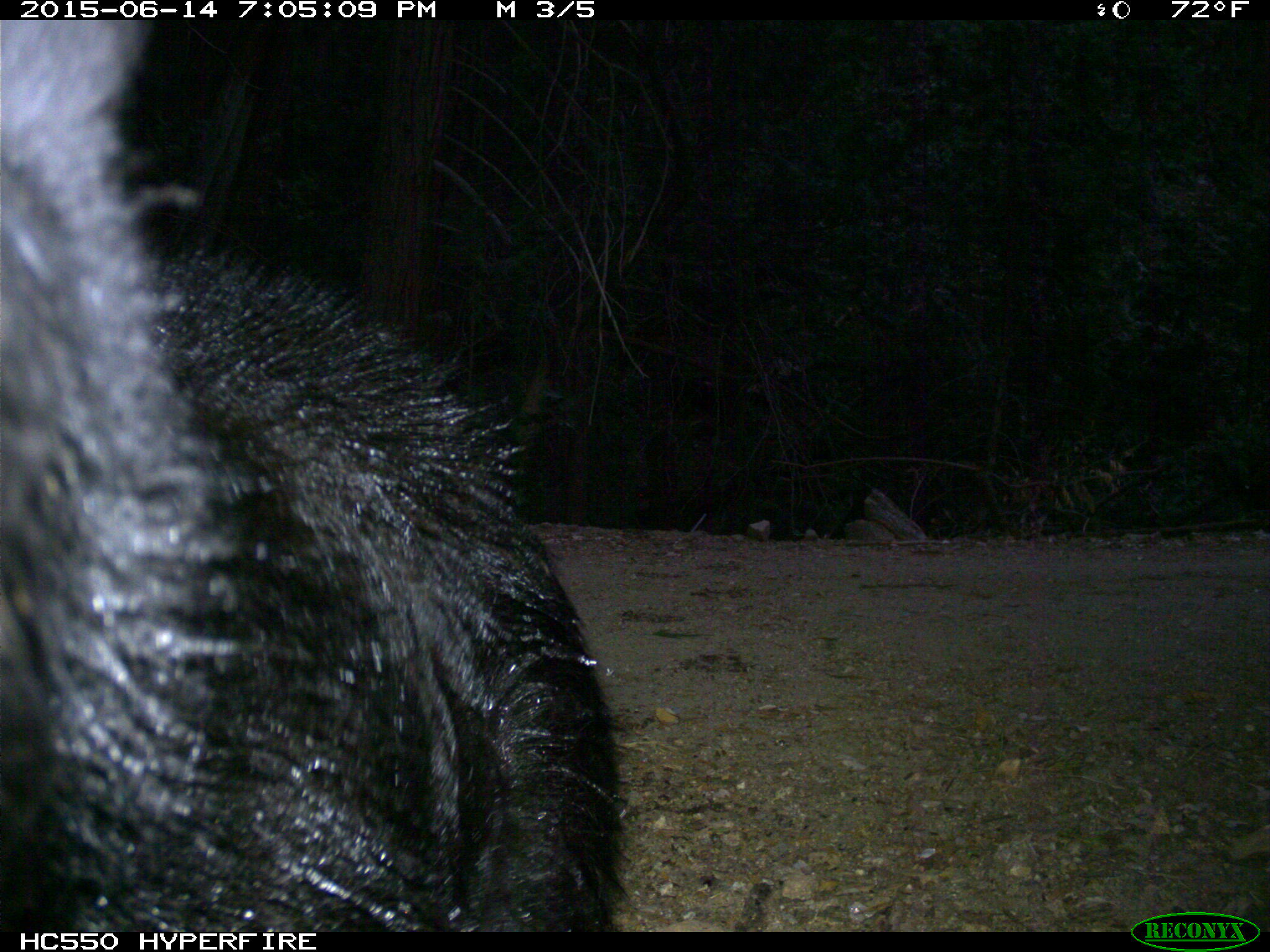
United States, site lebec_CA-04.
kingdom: Animalia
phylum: Chordata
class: Mammalia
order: Carnivora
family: Ursidae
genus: Ursus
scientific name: Ursus americanus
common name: american black bear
Ursus americanus (american black bear).